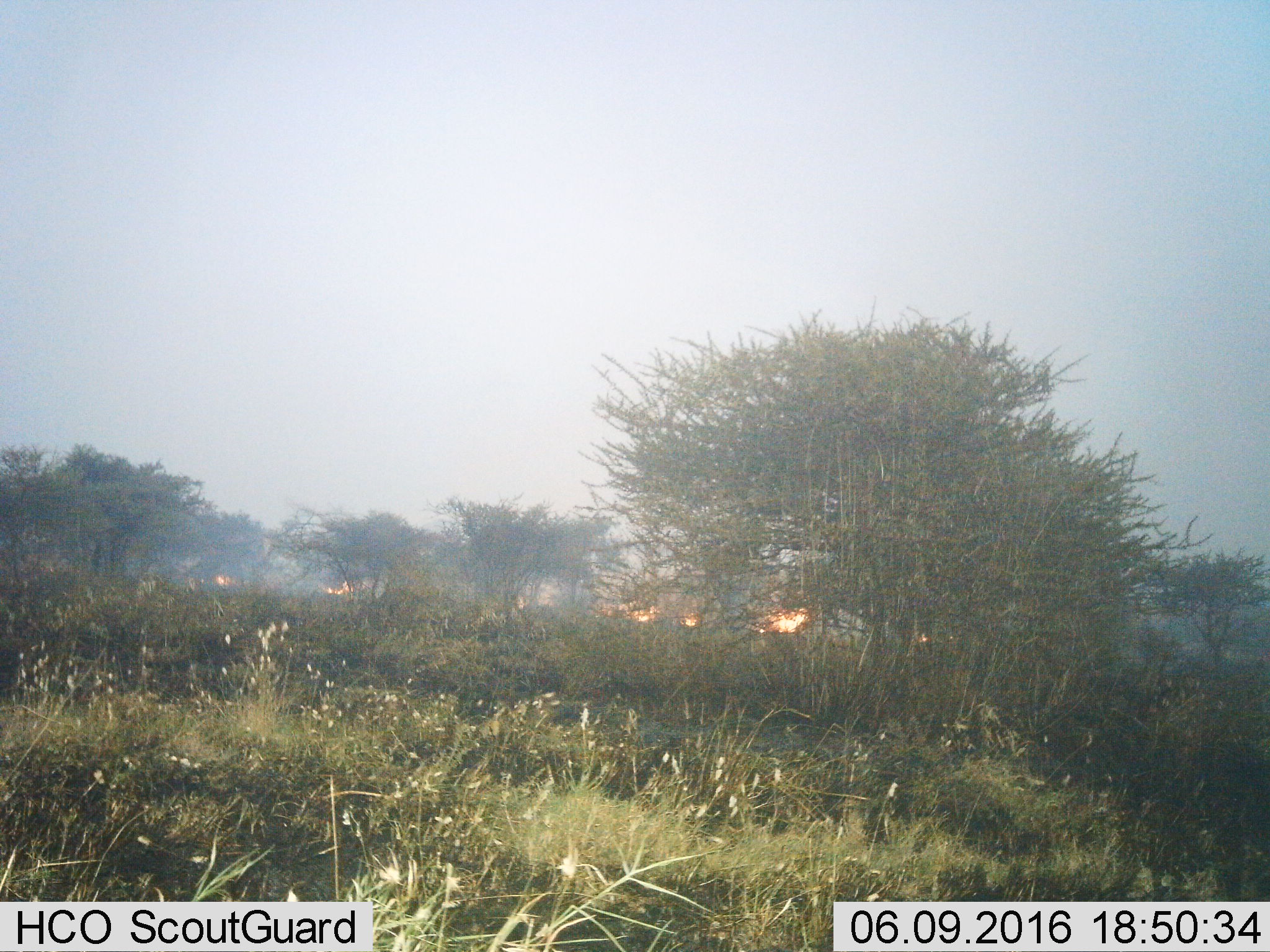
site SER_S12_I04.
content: unidentified animal